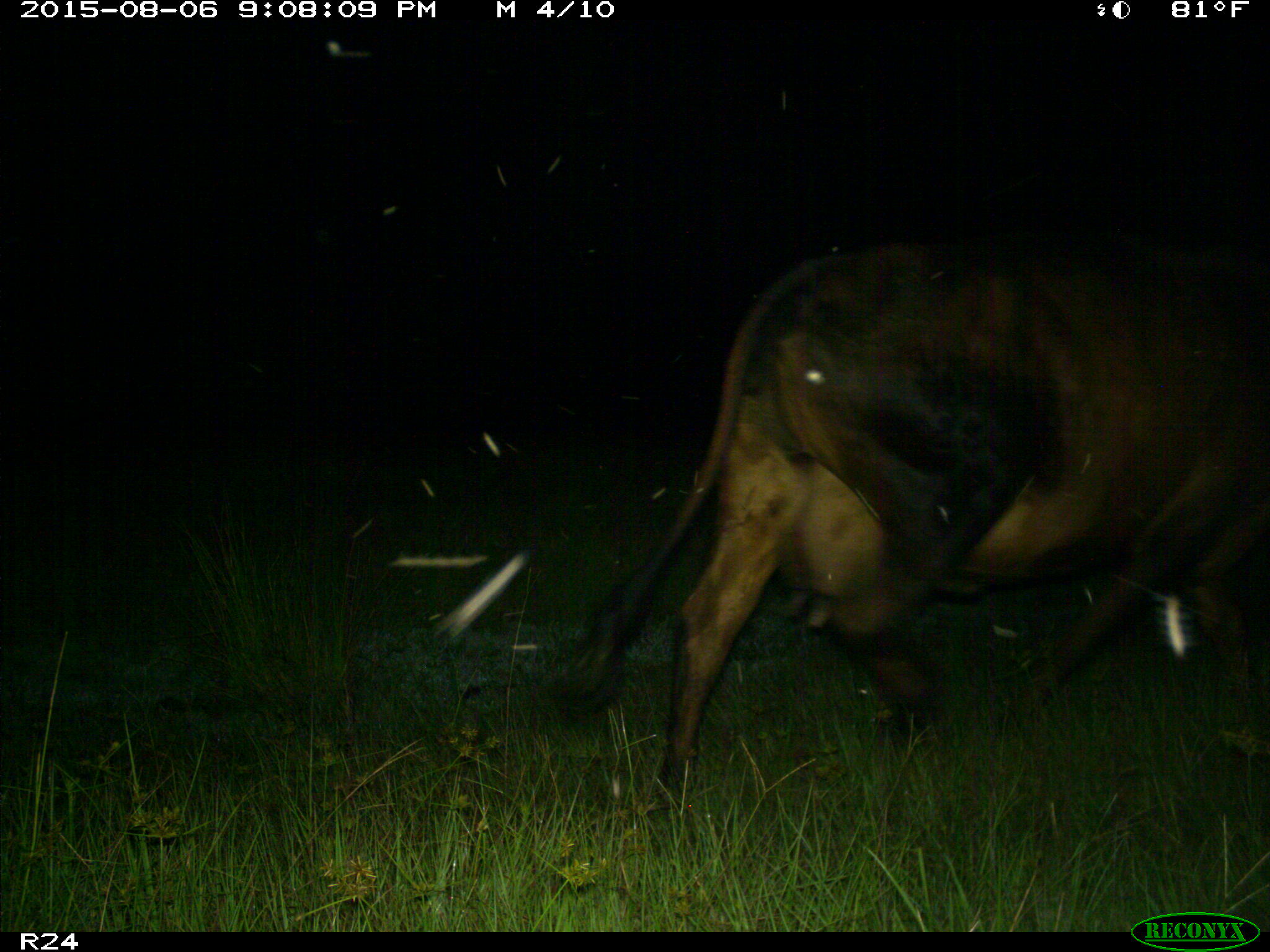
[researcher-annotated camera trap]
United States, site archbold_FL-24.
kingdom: Animalia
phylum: Chordata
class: Mammalia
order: Artiodactyla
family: Bovidae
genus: Bos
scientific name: Bos taurus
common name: domestic cow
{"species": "Bos taurus (domestic cow)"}